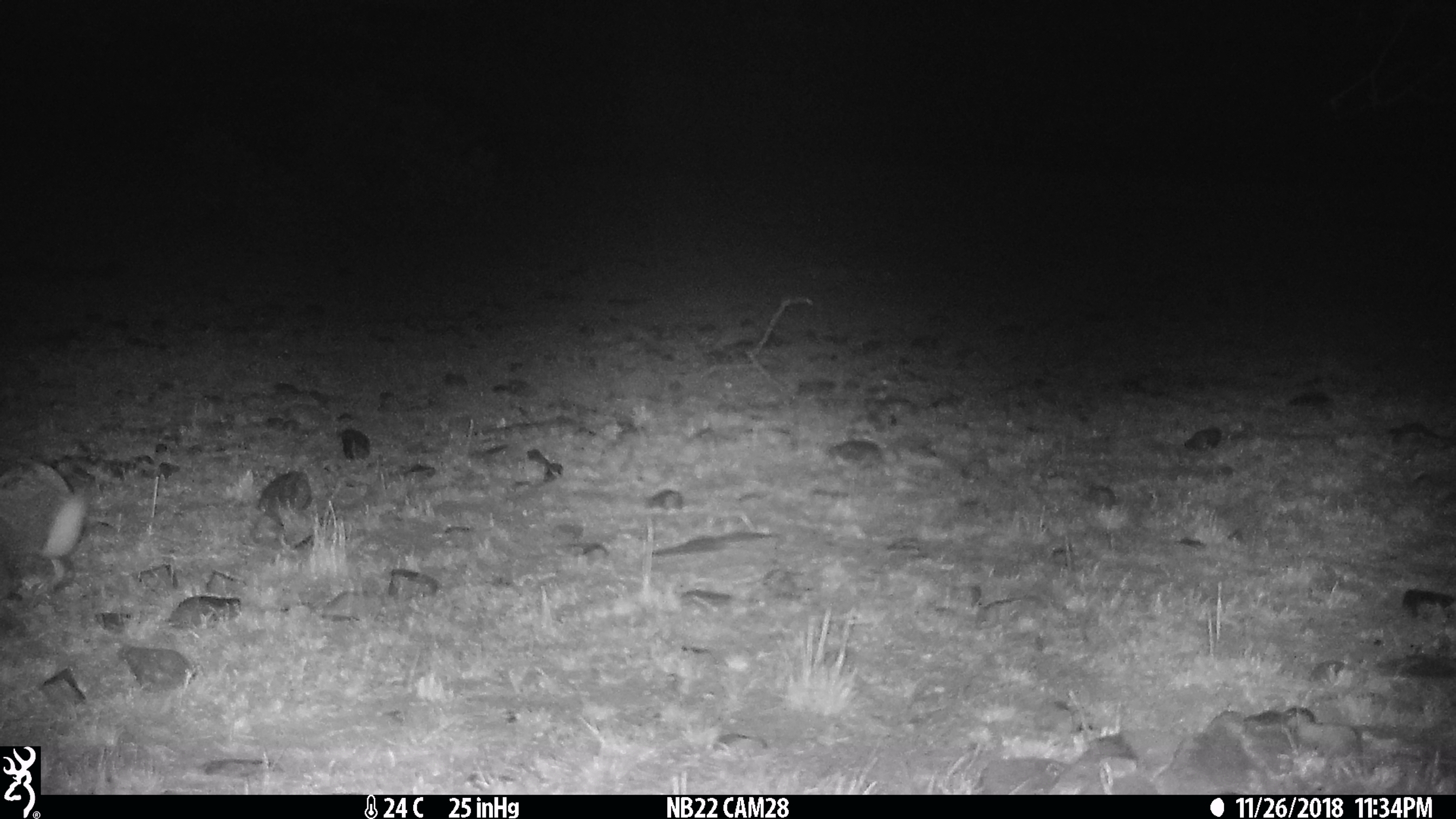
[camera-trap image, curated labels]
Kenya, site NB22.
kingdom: Animalia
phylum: Chordata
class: Mammalia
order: Lagomorpha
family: Leporidae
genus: Lepus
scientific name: Lepus capensis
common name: cape hare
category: hare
Hare (cape hare) (Lepus capensis).